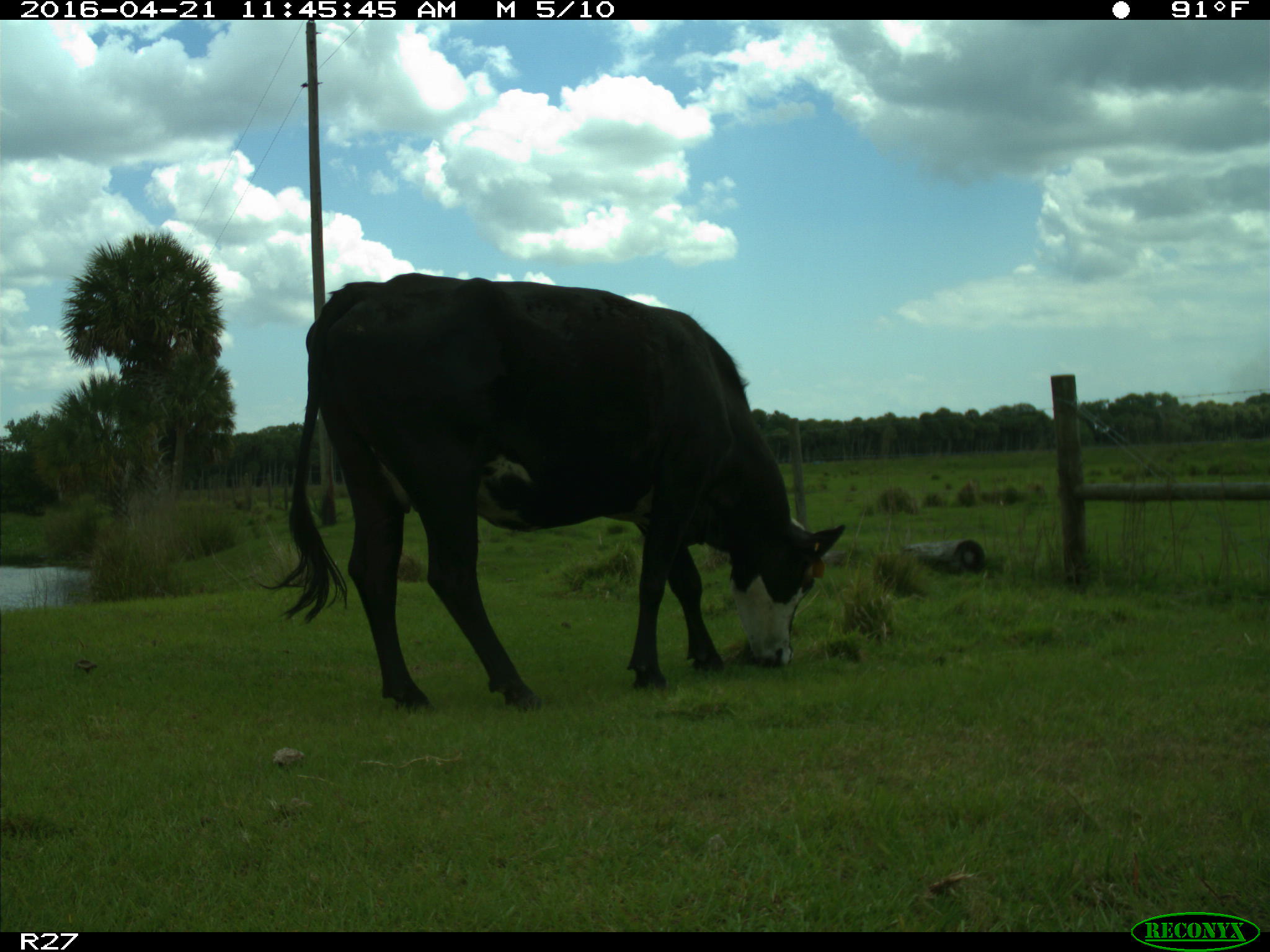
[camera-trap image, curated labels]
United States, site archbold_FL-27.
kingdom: Animalia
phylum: Chordata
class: Mammalia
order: Artiodactyla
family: Bovidae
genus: Bos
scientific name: Bos taurus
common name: domestic cow